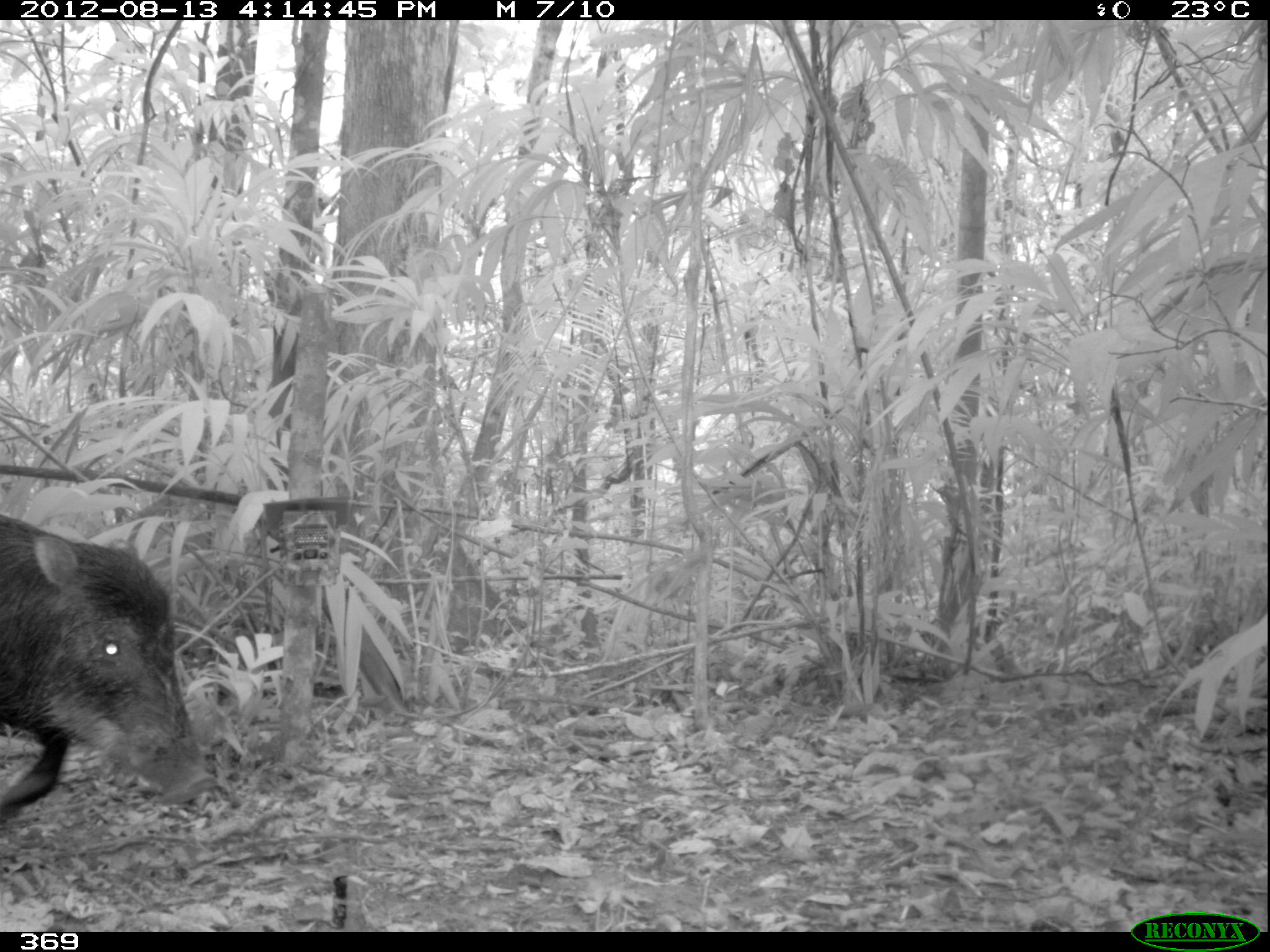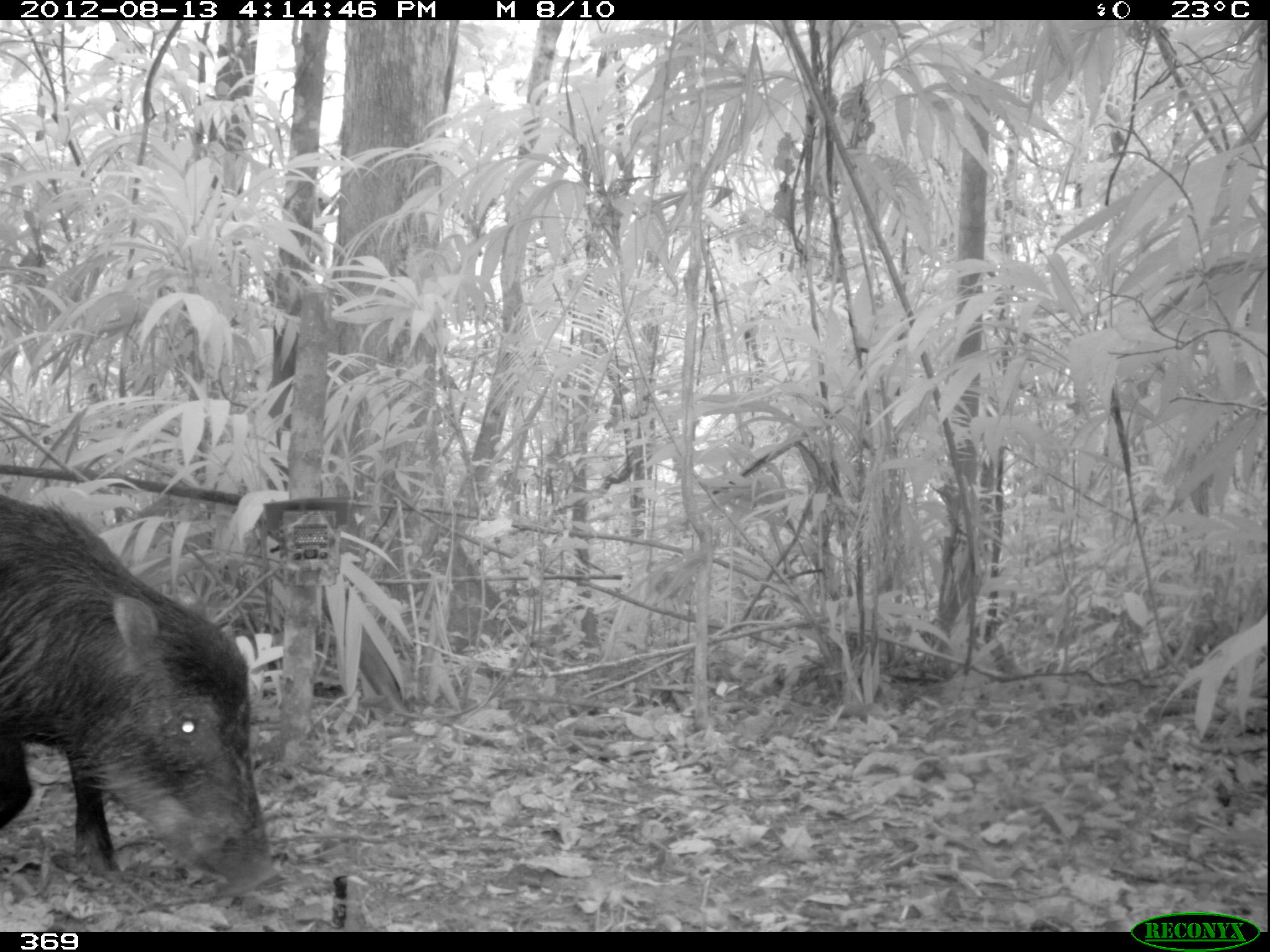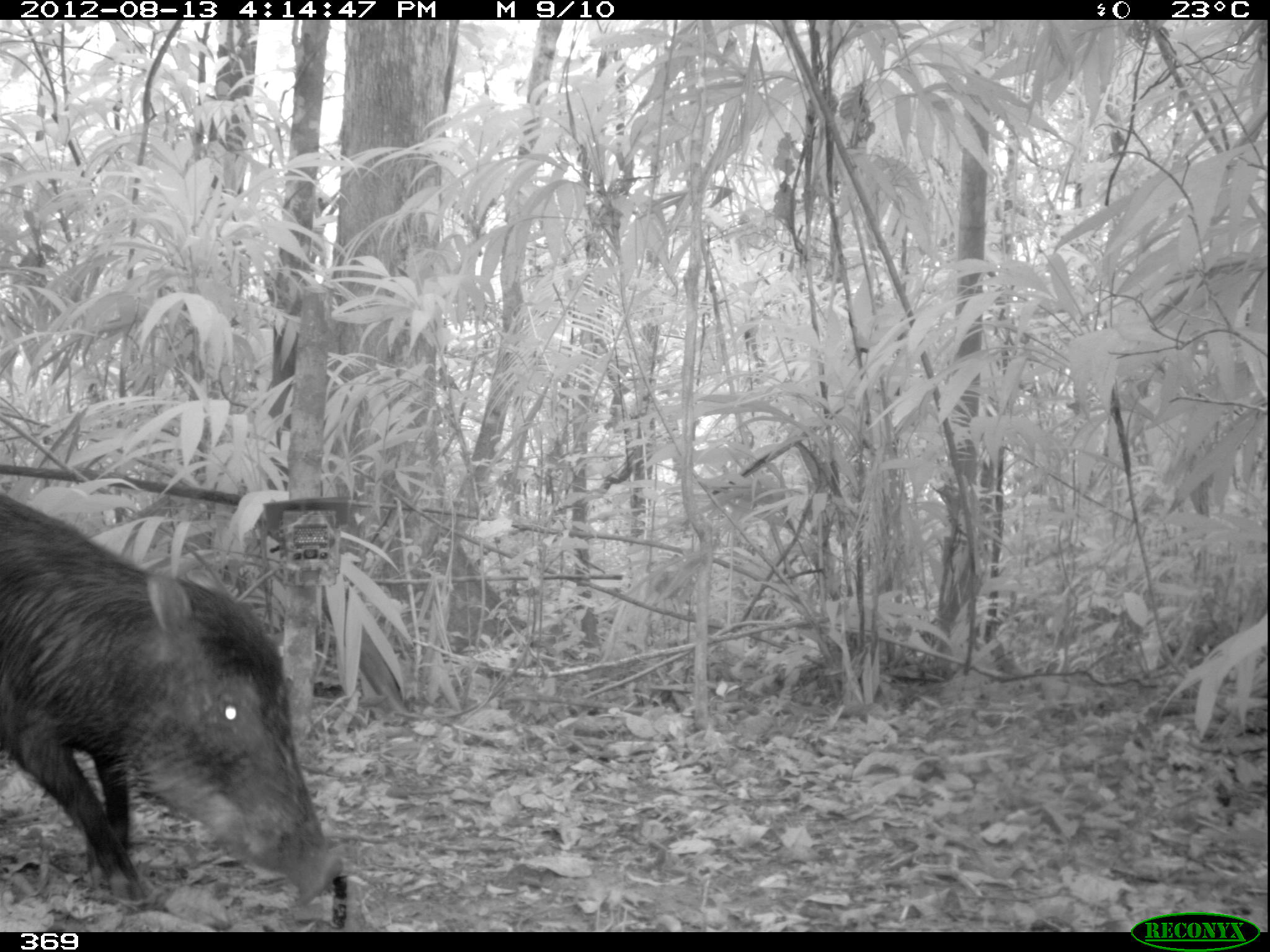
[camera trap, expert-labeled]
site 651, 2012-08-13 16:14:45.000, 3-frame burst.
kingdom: Animalia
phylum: Chordata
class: Mammalia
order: Artiodactyla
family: Tayassuidae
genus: Tayassu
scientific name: Tayassu pecari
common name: white-lipped peccary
Tayassu pecari (white-lipped peccary).